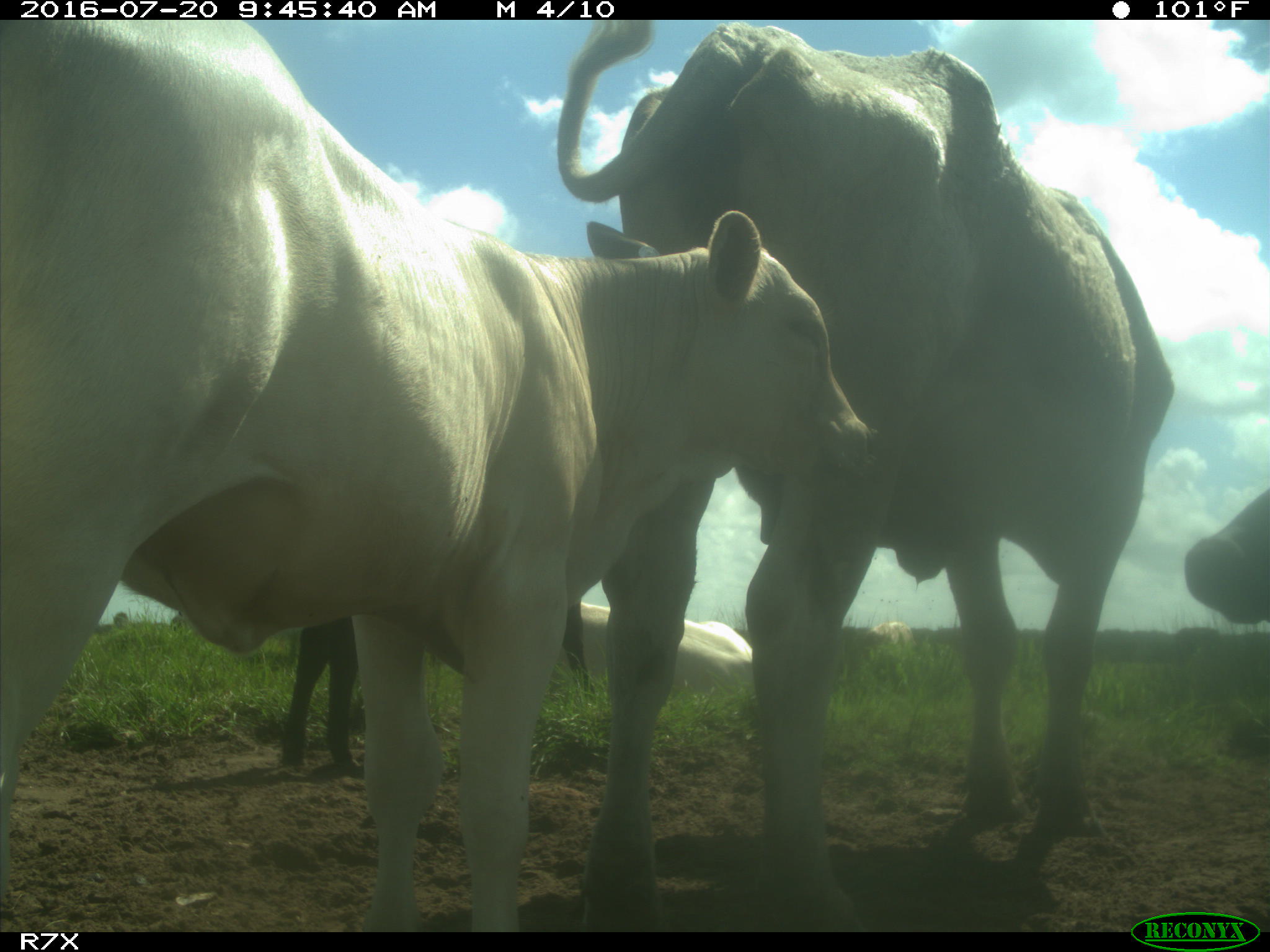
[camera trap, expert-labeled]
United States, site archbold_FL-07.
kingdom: Animalia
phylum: Chordata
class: Mammalia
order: Artiodactyla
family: Bovidae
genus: Bos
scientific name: Bos taurus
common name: domestic cow